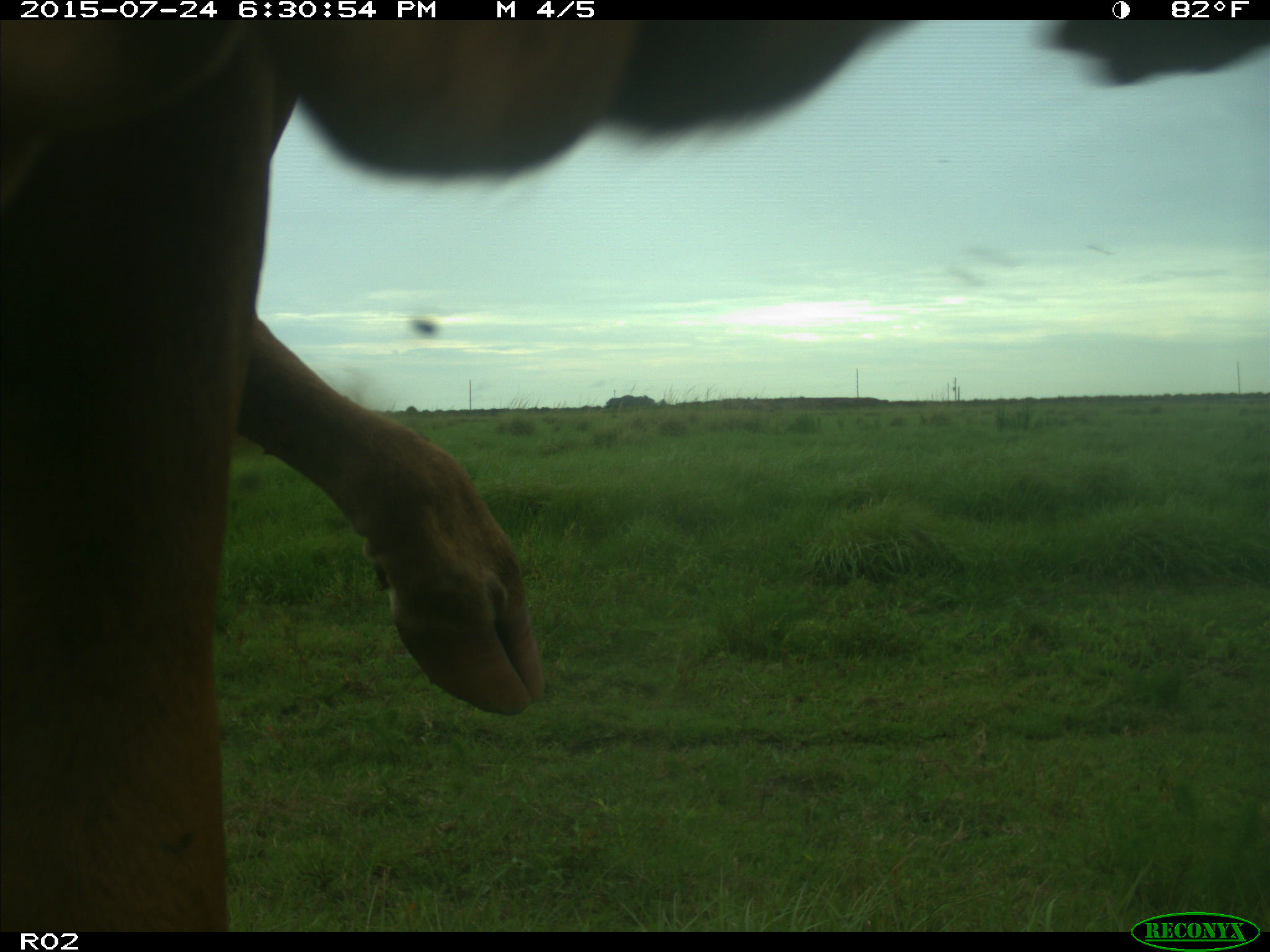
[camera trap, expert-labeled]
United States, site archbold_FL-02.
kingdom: Animalia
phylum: Chordata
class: Mammalia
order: Artiodactyla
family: Bovidae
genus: Bos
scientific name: Bos taurus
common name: domestic cow